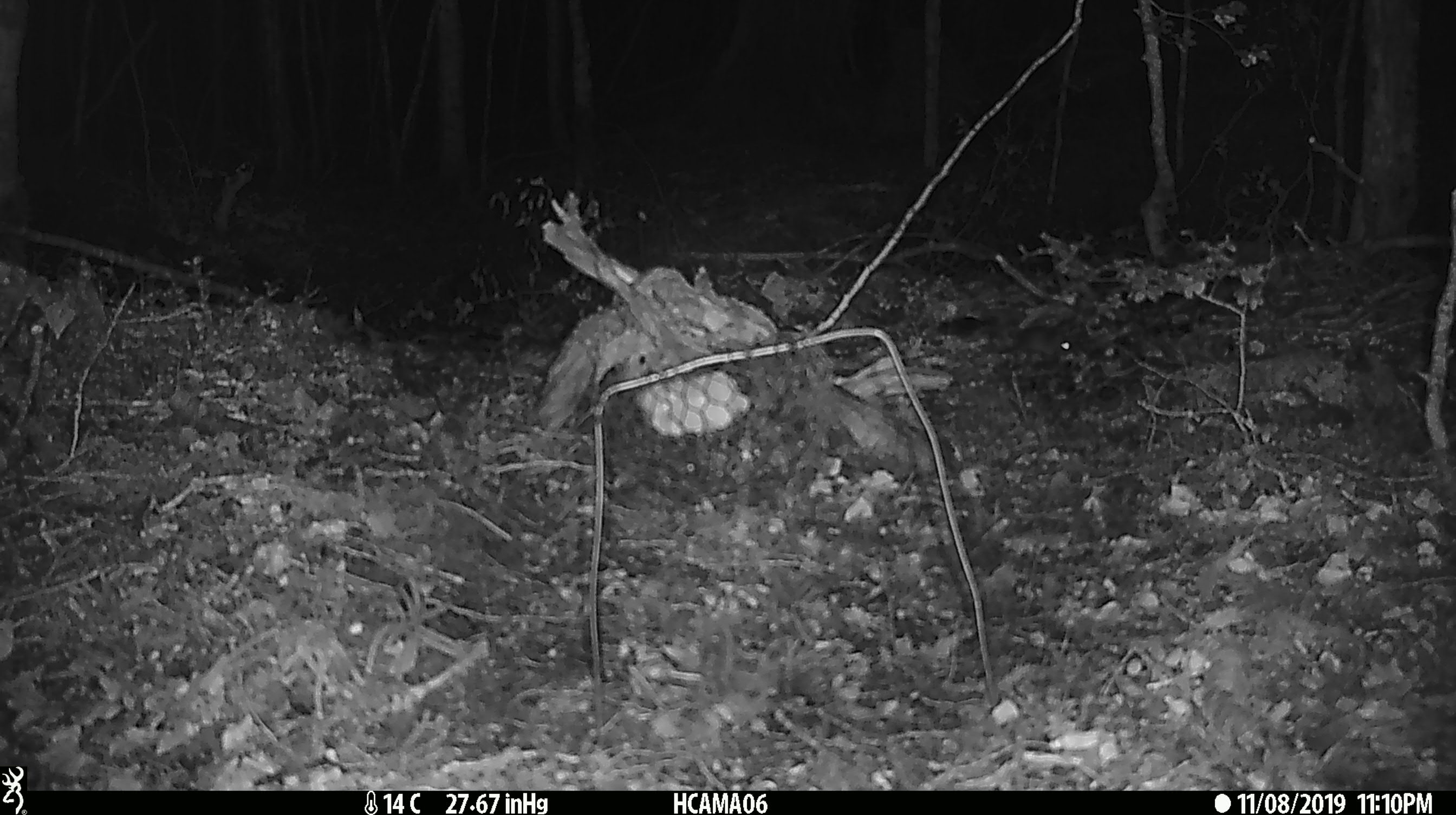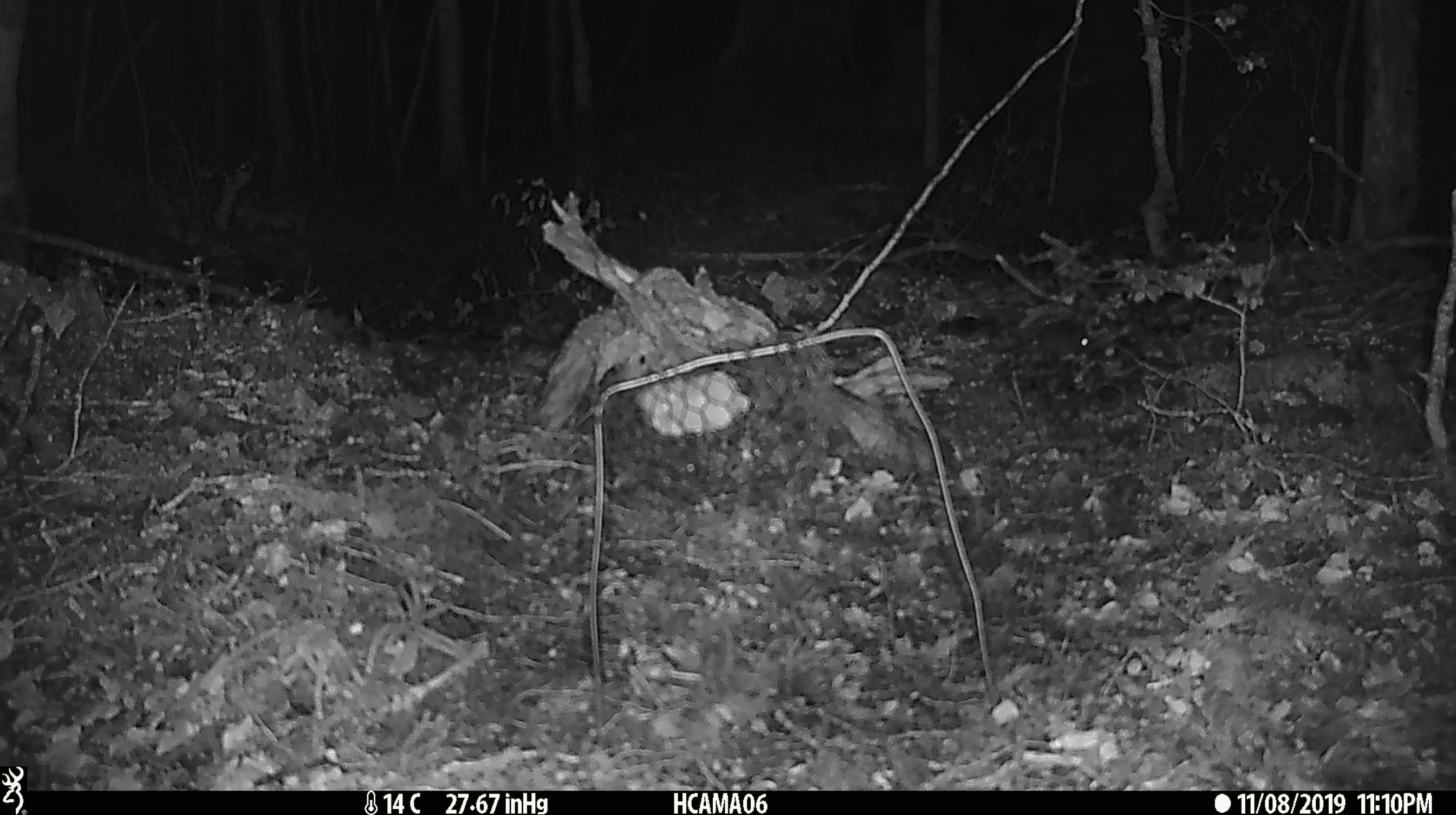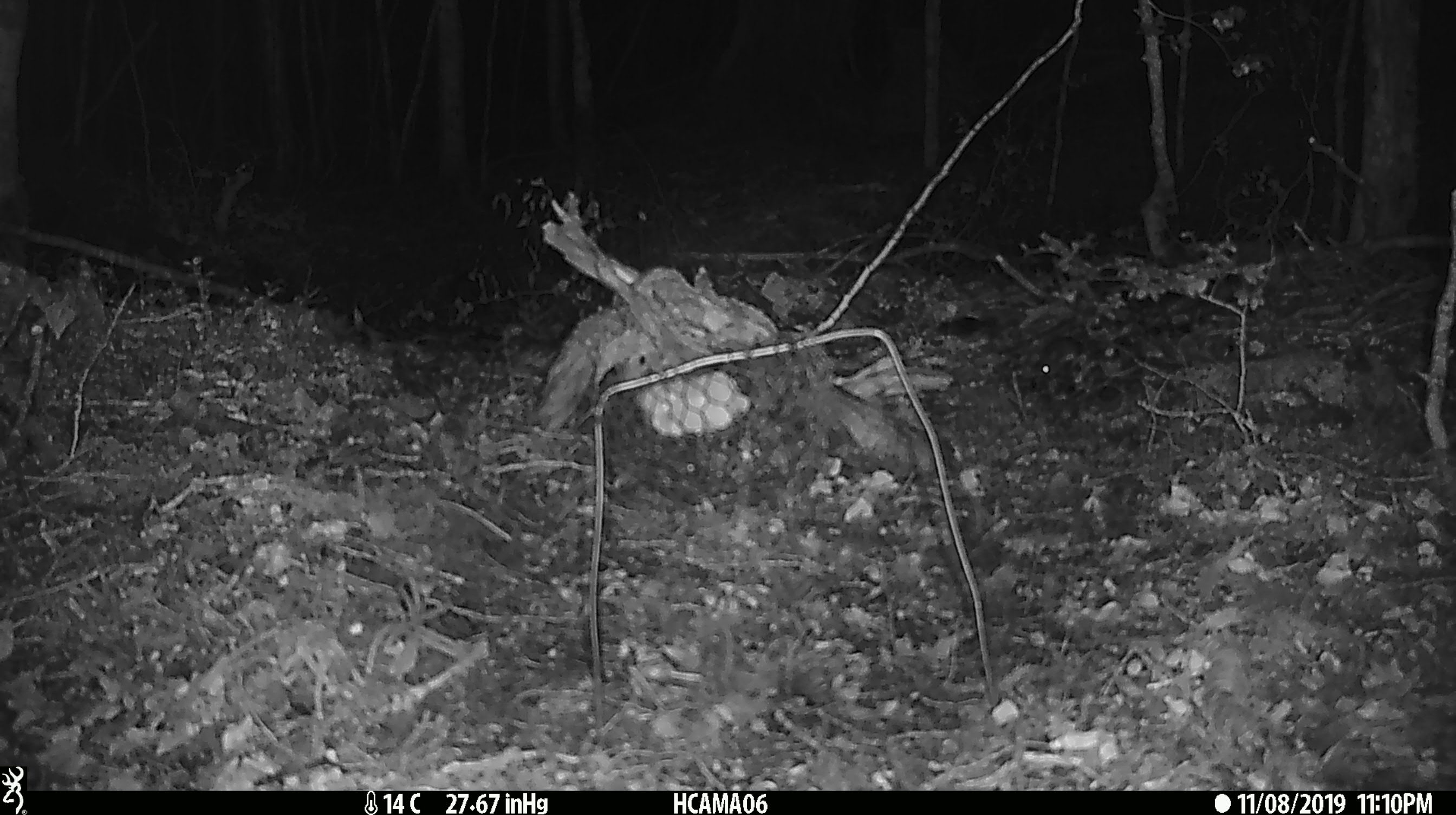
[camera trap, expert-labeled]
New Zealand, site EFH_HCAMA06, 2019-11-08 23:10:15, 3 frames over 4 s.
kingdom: Animalia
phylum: Chordata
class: Mammalia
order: Rodentia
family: Muridae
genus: Mus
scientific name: Mus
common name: mouse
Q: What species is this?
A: Mouse (Mus).